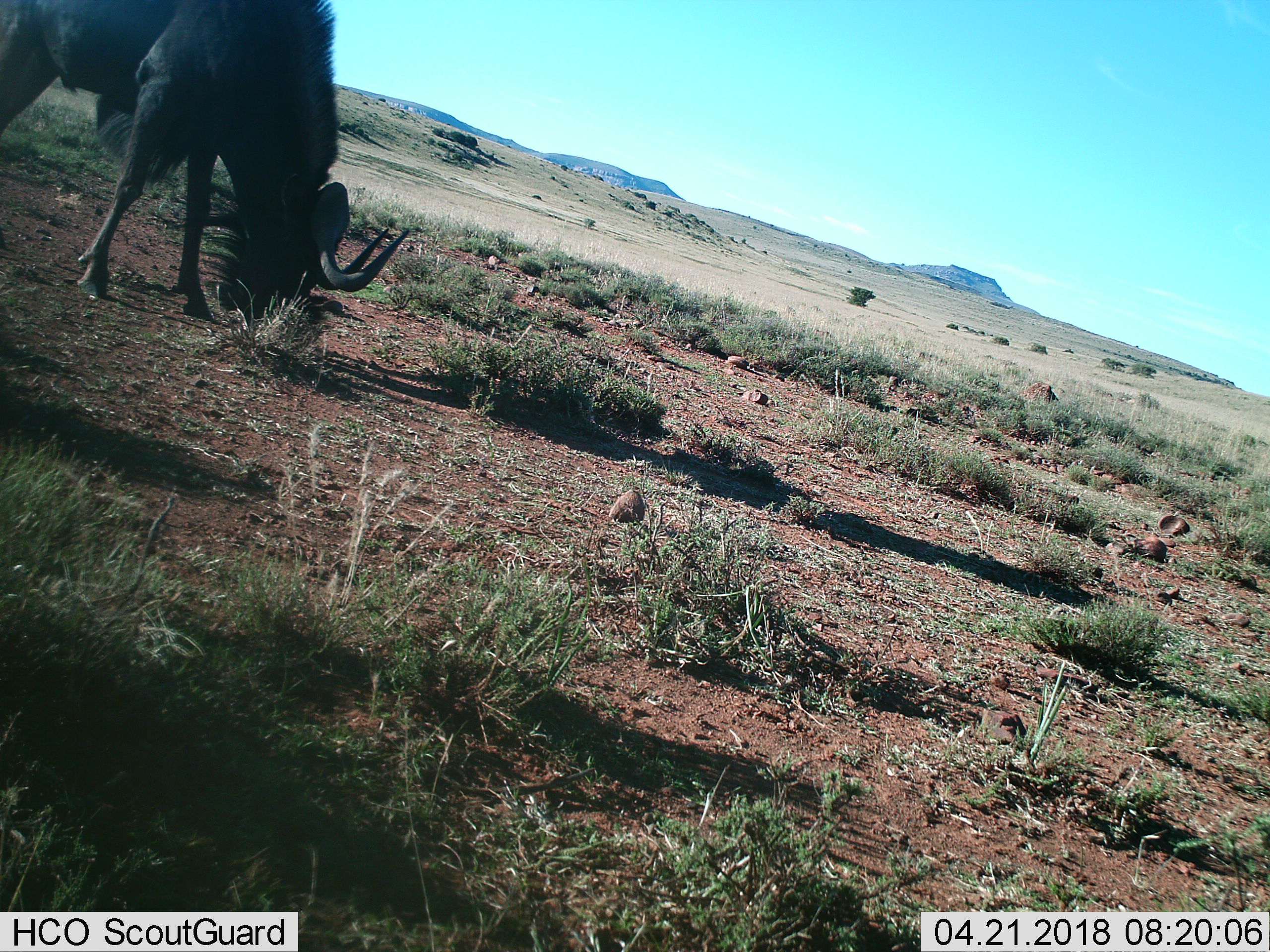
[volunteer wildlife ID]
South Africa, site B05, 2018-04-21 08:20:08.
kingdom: Animalia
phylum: Chordata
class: Mammalia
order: Artiodactyla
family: Bovidae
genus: Syncerus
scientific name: Syncerus caffer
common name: cape buffalo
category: buffalo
Buffalo (cape buffalo) (Syncerus caffer), count 1. Behavior (volunteer vote fractions): standing 0%, resting 0%, moving 0%, interacting 0%. Young present (vote fraction): 0%. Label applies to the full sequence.